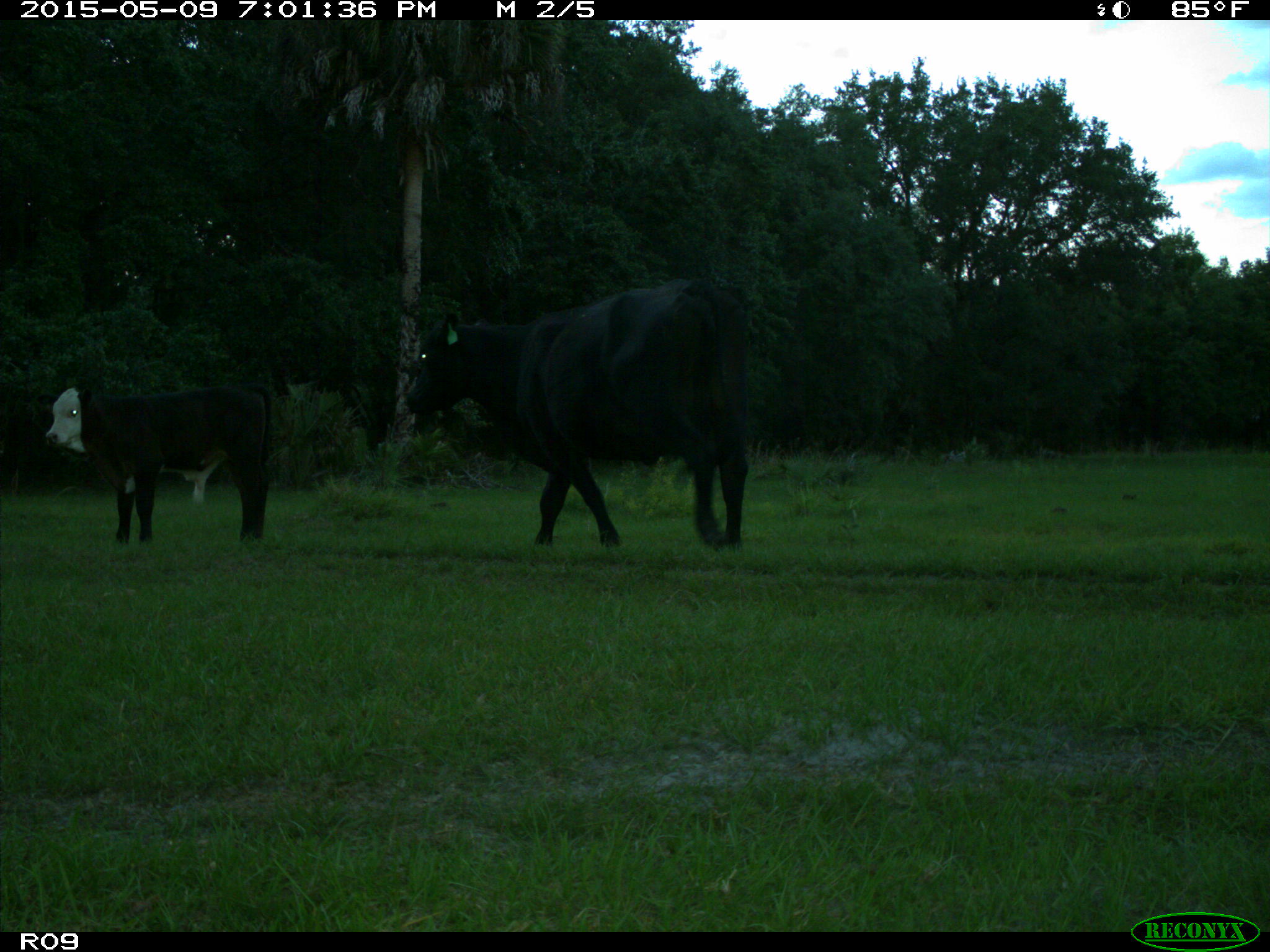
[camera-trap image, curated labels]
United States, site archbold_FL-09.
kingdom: Animalia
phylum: Chordata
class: Mammalia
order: Artiodactyla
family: Bovidae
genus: Bos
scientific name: Bos taurus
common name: domestic cow